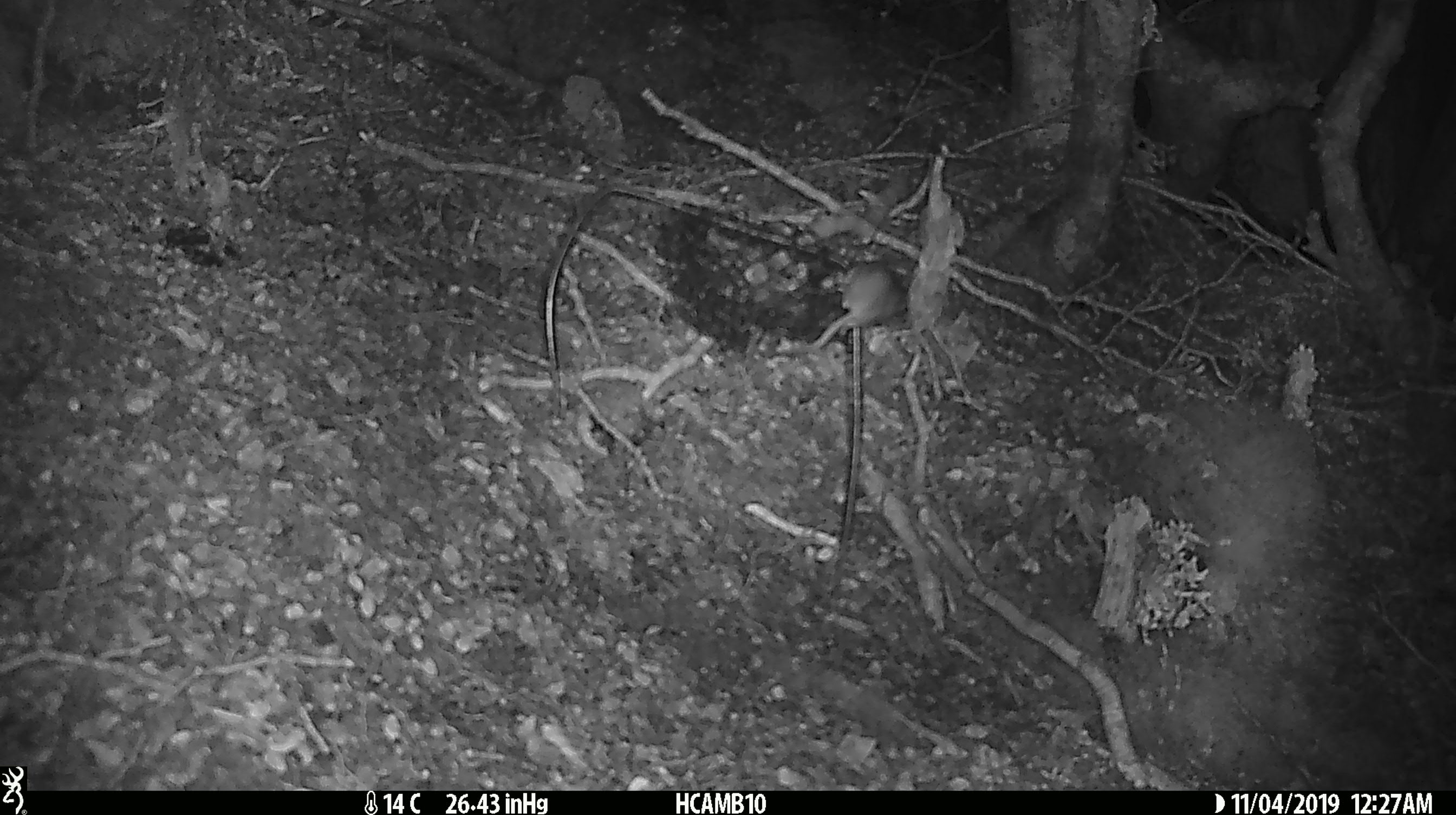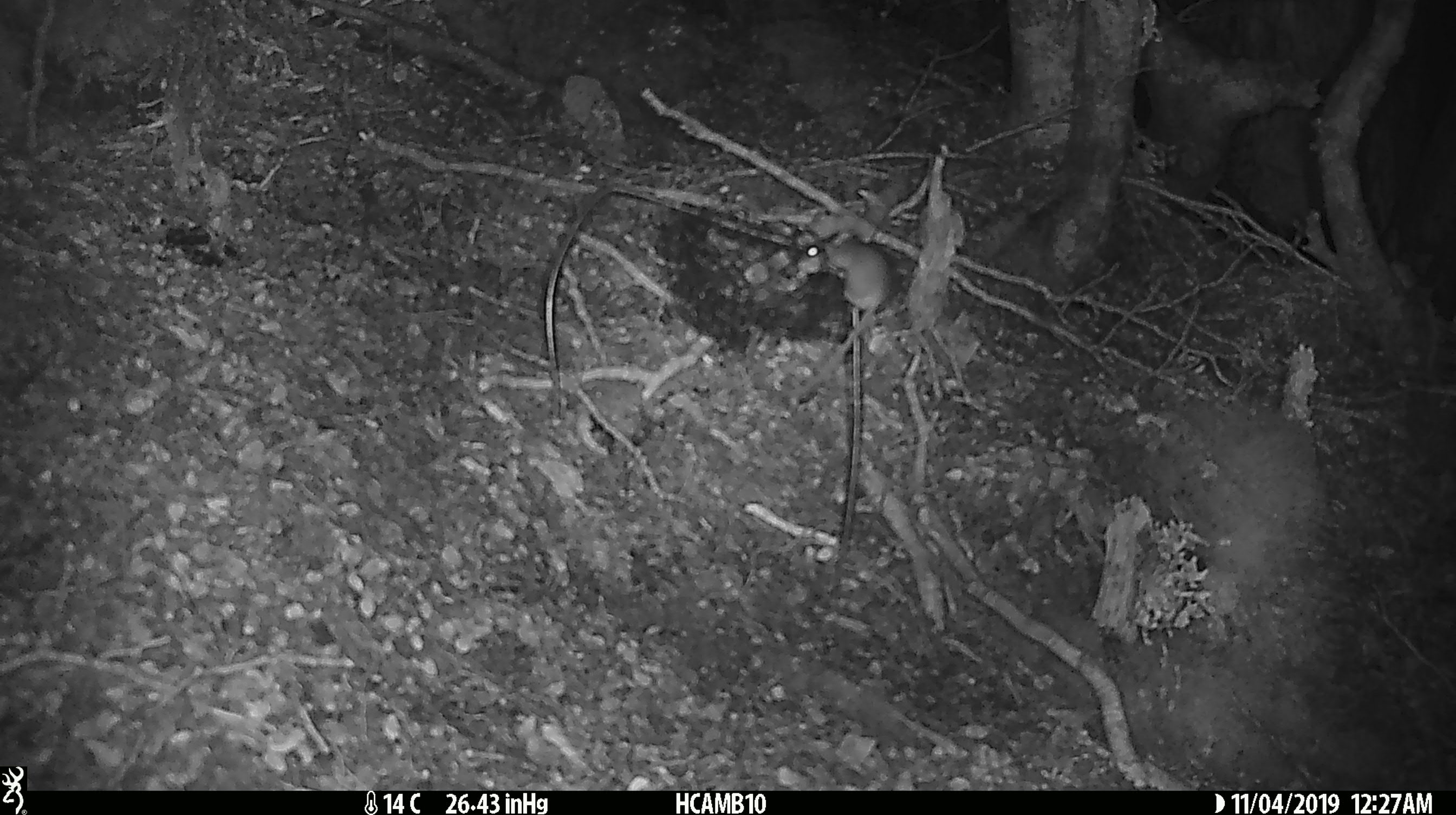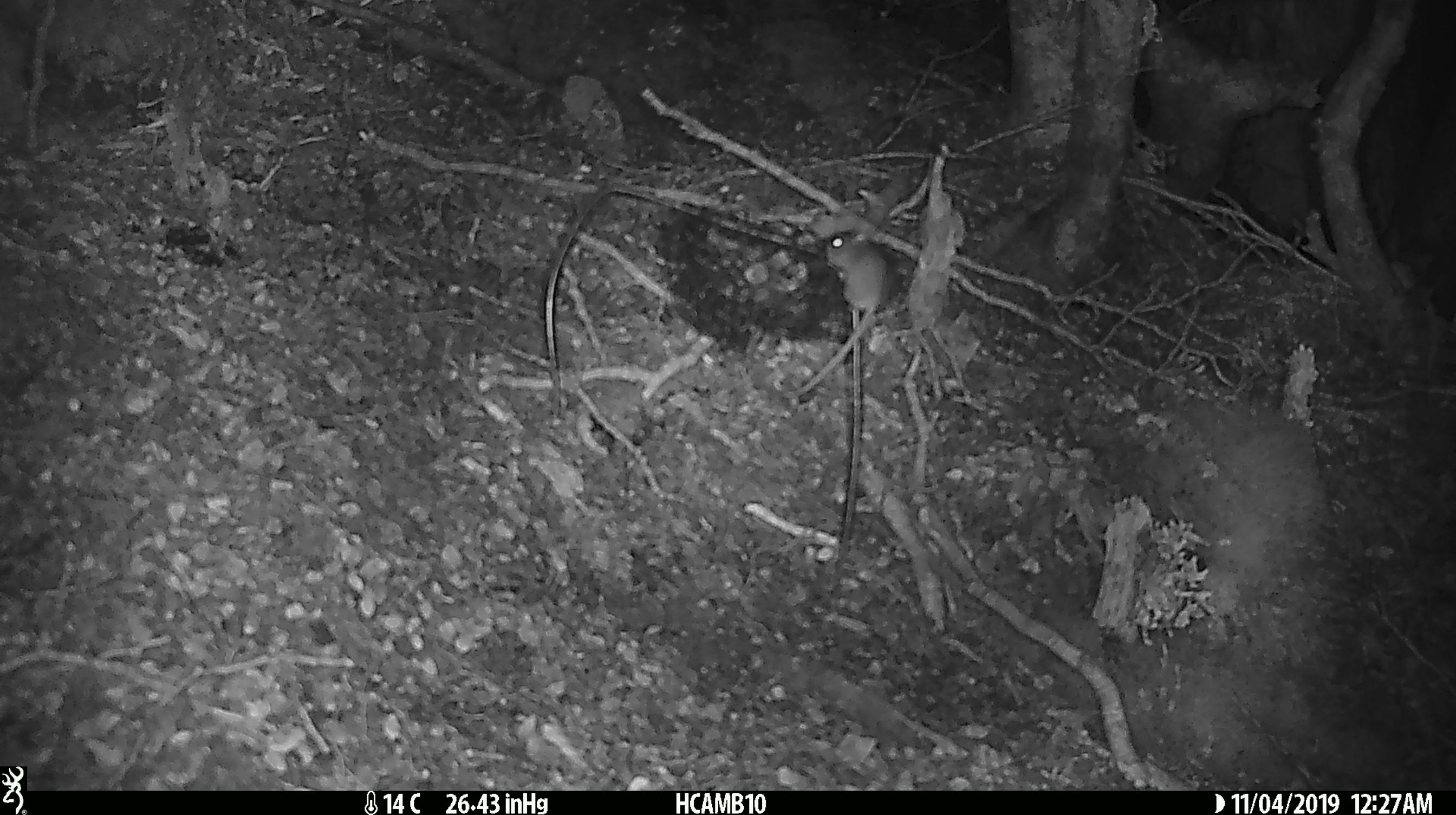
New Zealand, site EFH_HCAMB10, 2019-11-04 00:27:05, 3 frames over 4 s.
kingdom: Animalia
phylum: Chordata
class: Mammalia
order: Rodentia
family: Muridae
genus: Mus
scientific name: Mus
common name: mouse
Mouse (Mus).